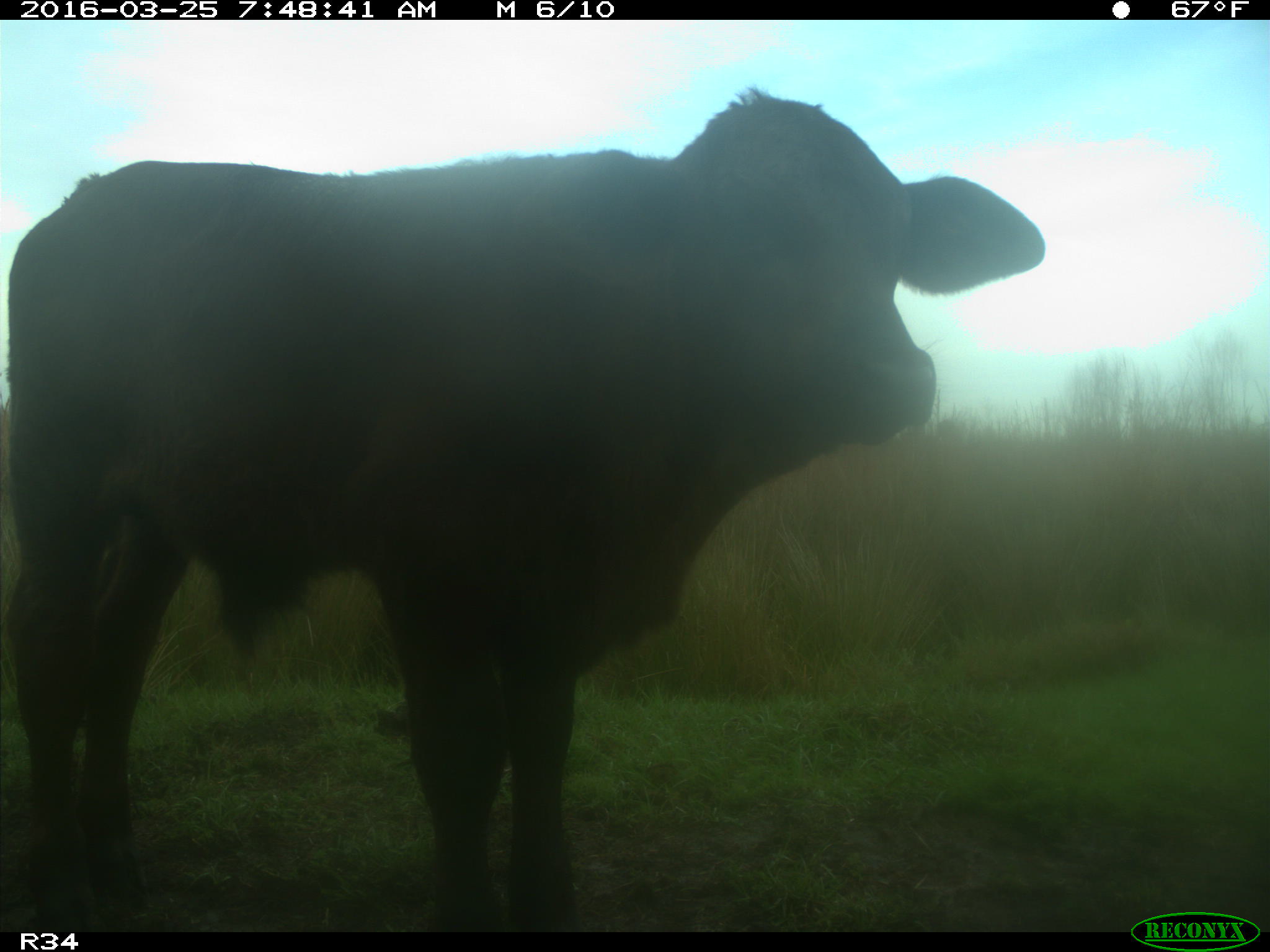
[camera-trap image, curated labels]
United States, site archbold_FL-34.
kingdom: Animalia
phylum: Chordata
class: Mammalia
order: Artiodactyla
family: Bovidae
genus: Bos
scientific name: Bos taurus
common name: domestic cow